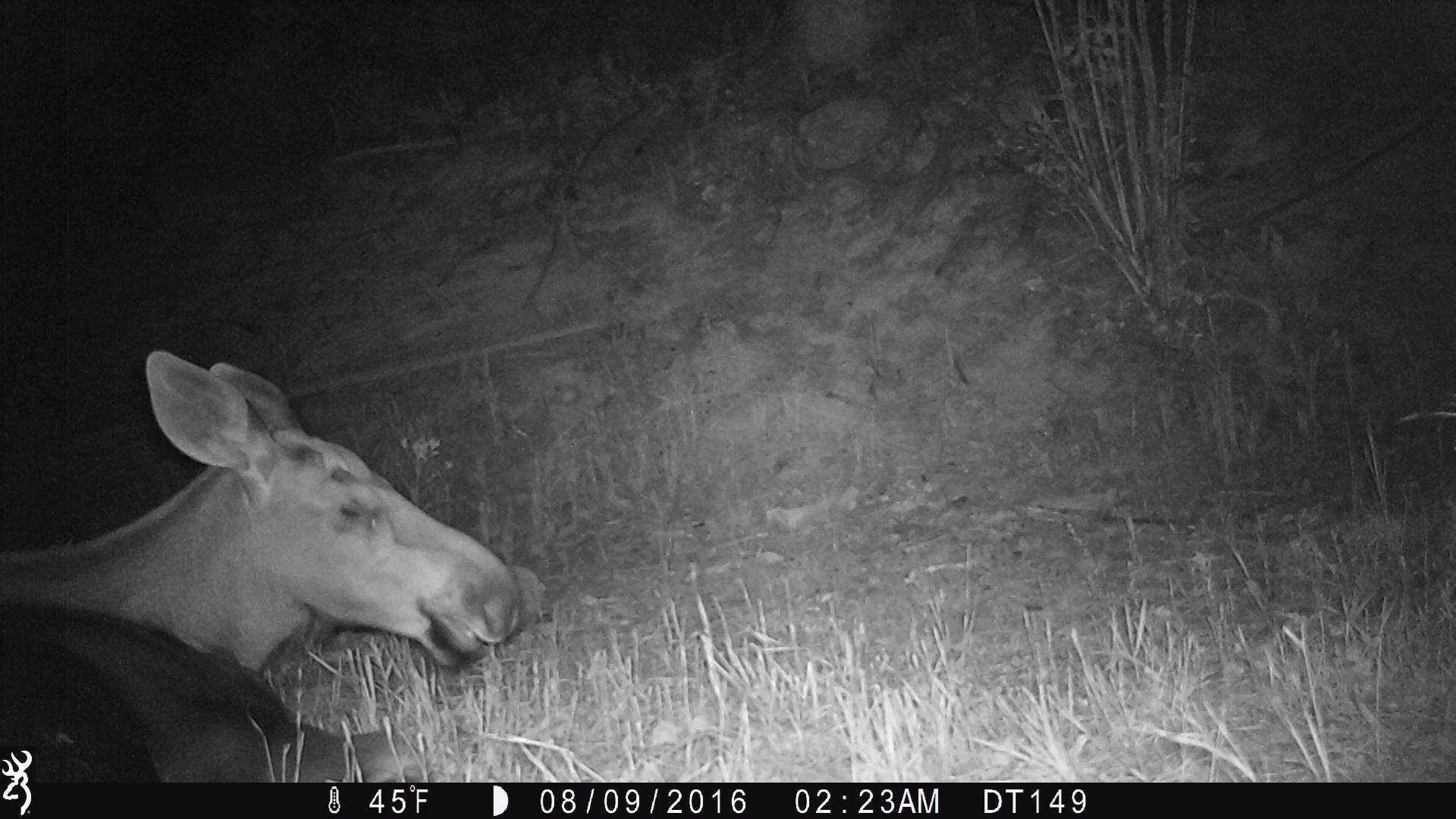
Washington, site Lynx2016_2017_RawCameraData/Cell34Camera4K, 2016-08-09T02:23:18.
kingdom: Animalia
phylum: Chordata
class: Mammalia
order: Artiodactyla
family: Cervidae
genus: Alces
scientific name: Alces alces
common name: moose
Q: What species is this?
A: Alces alces (moose).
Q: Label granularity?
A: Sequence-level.